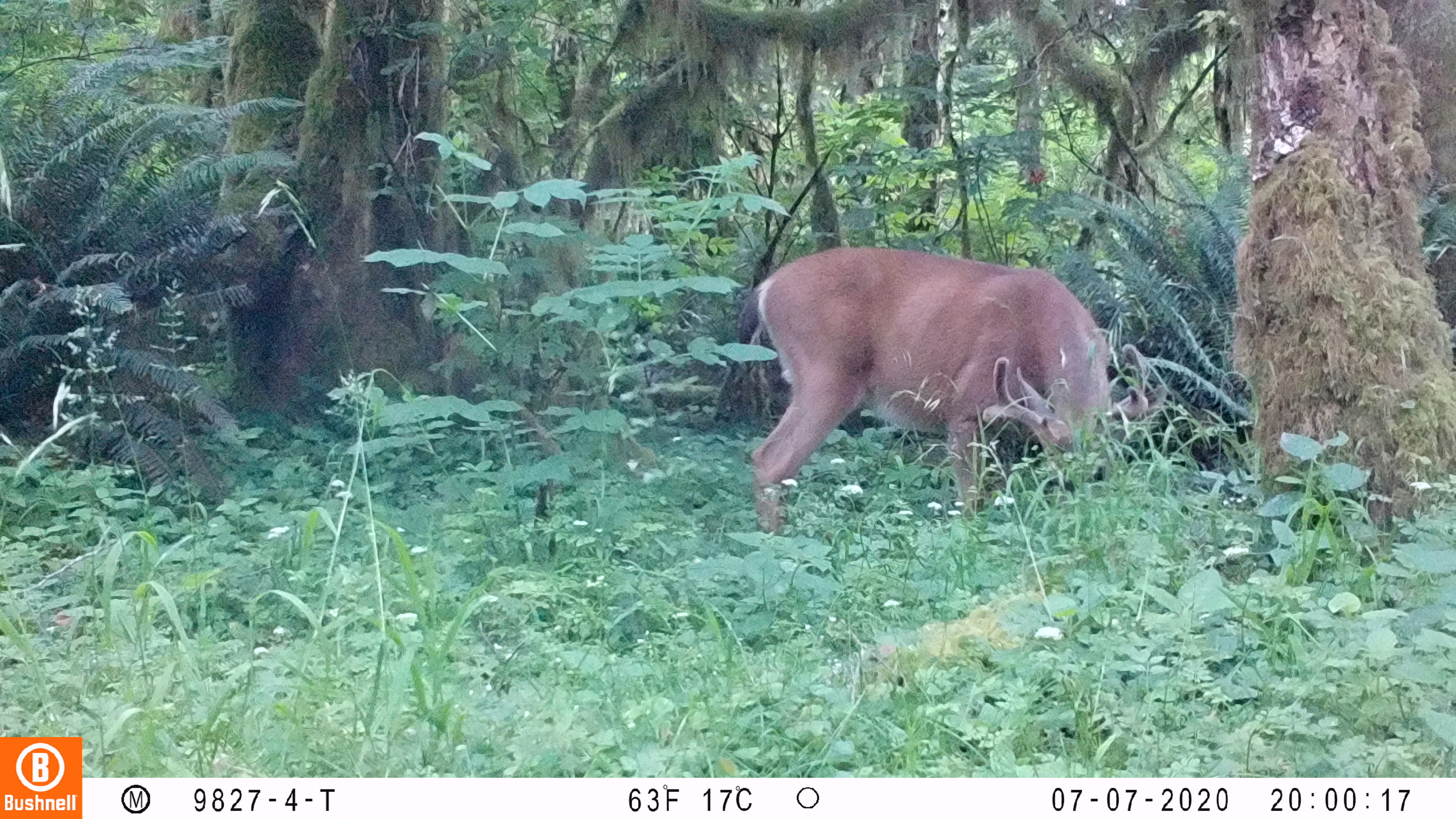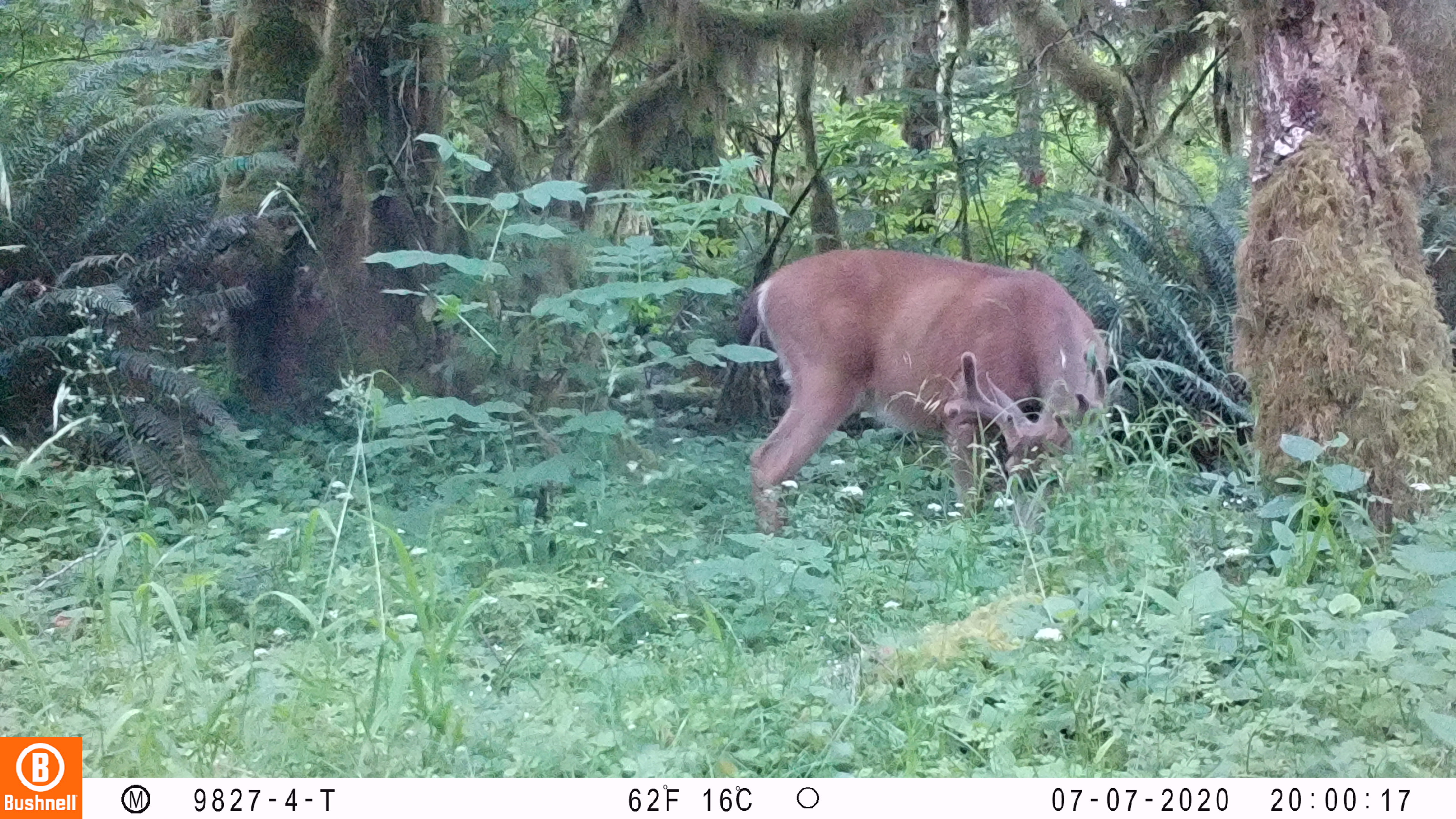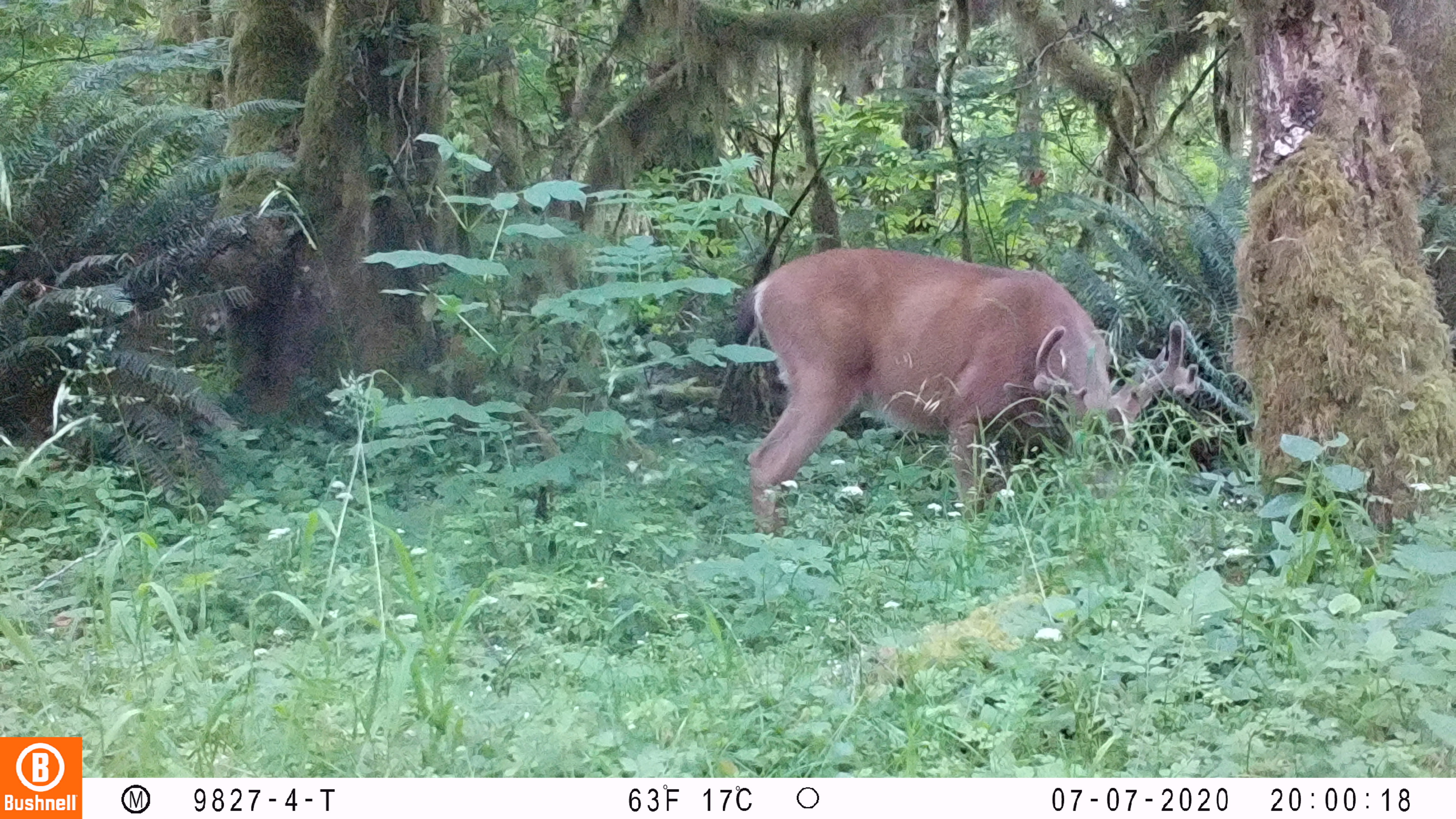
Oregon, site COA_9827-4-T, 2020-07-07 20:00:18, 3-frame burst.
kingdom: Animalia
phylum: Chordata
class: Mammalia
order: Artiodactyla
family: Cervidae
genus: Odocoileus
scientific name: Odocoileus hemionus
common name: black-tailed deer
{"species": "black-tailed deer (Odocoileus hemionus)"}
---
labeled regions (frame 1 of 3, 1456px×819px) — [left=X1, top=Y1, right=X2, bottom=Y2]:
black-tailed deer: [left=732, top=232, right=1138, bottom=535]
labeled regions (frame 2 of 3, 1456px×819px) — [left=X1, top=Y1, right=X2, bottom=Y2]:
black-tailed deer: [left=734, top=236, right=1123, bottom=514]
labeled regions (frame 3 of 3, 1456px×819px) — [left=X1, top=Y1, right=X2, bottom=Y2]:
black-tailed deer: [left=727, top=237, right=1210, bottom=537]